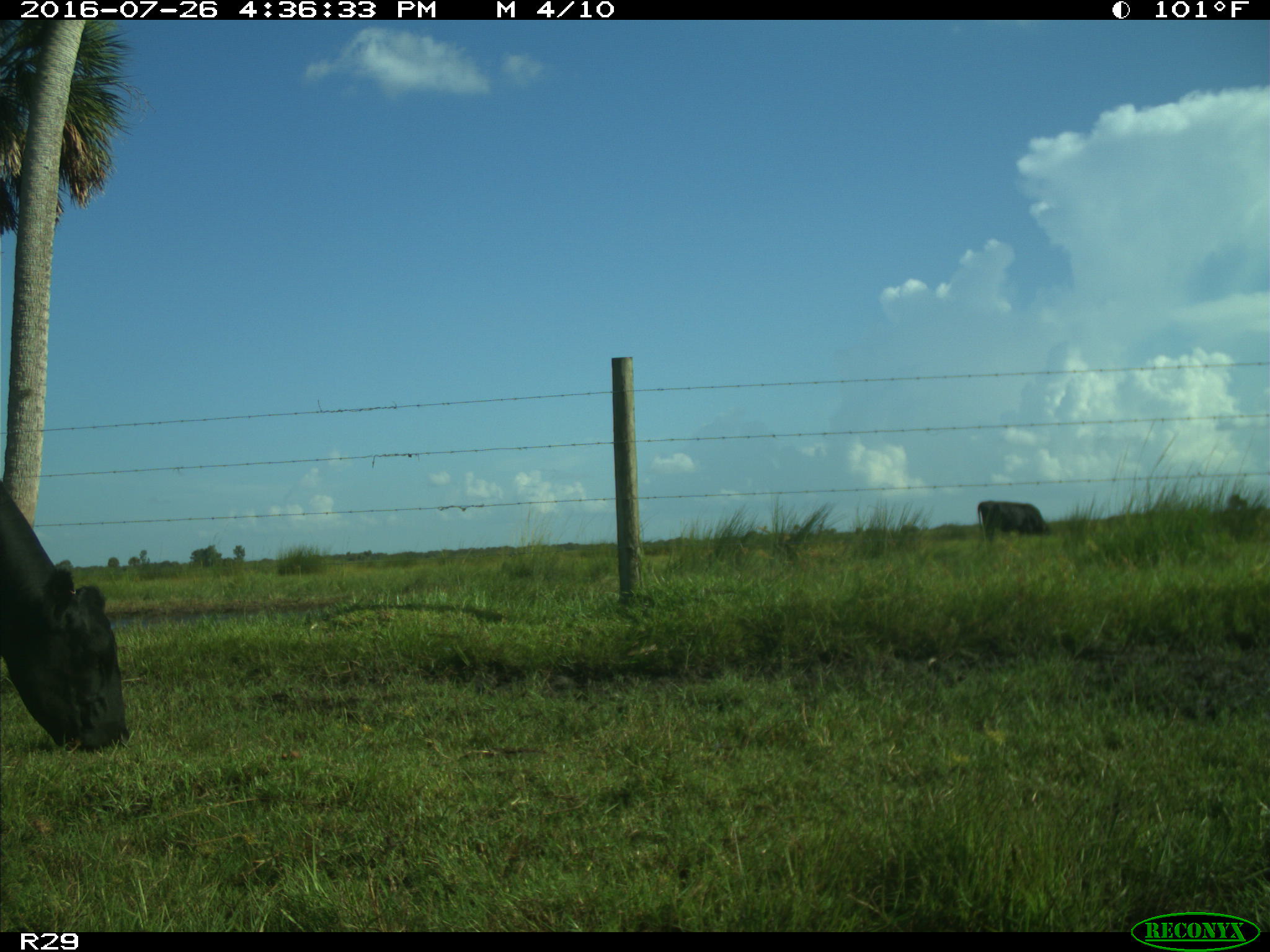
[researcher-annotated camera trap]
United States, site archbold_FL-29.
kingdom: Animalia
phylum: Chordata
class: Mammalia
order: Artiodactyla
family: Bovidae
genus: Bos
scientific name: Bos taurus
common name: domestic cow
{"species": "Bos taurus (domestic cow)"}